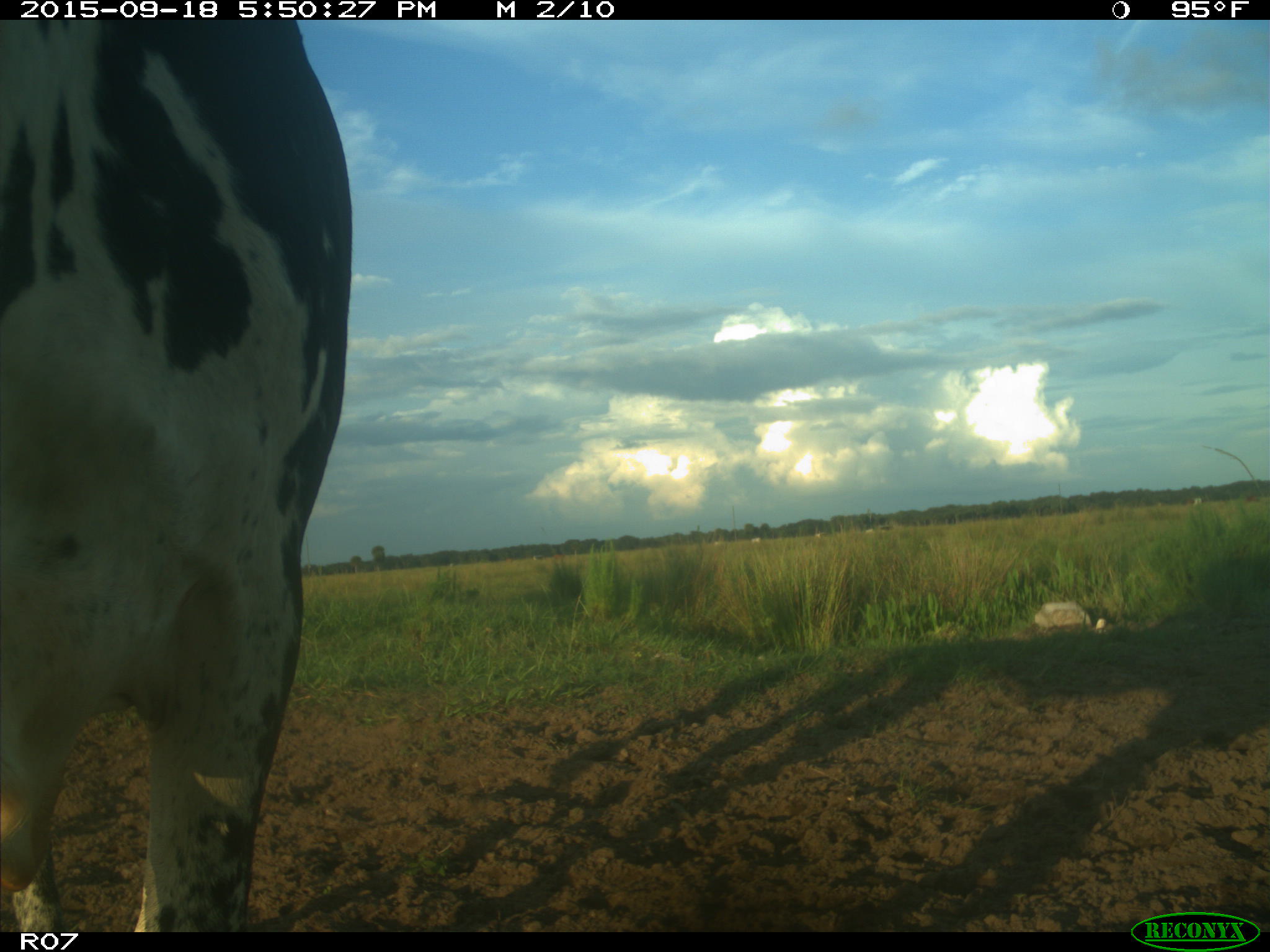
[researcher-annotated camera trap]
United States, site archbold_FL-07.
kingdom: Animalia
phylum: Chordata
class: Mammalia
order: Artiodactyla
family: Bovidae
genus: Bos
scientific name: Bos taurus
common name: domestic cow